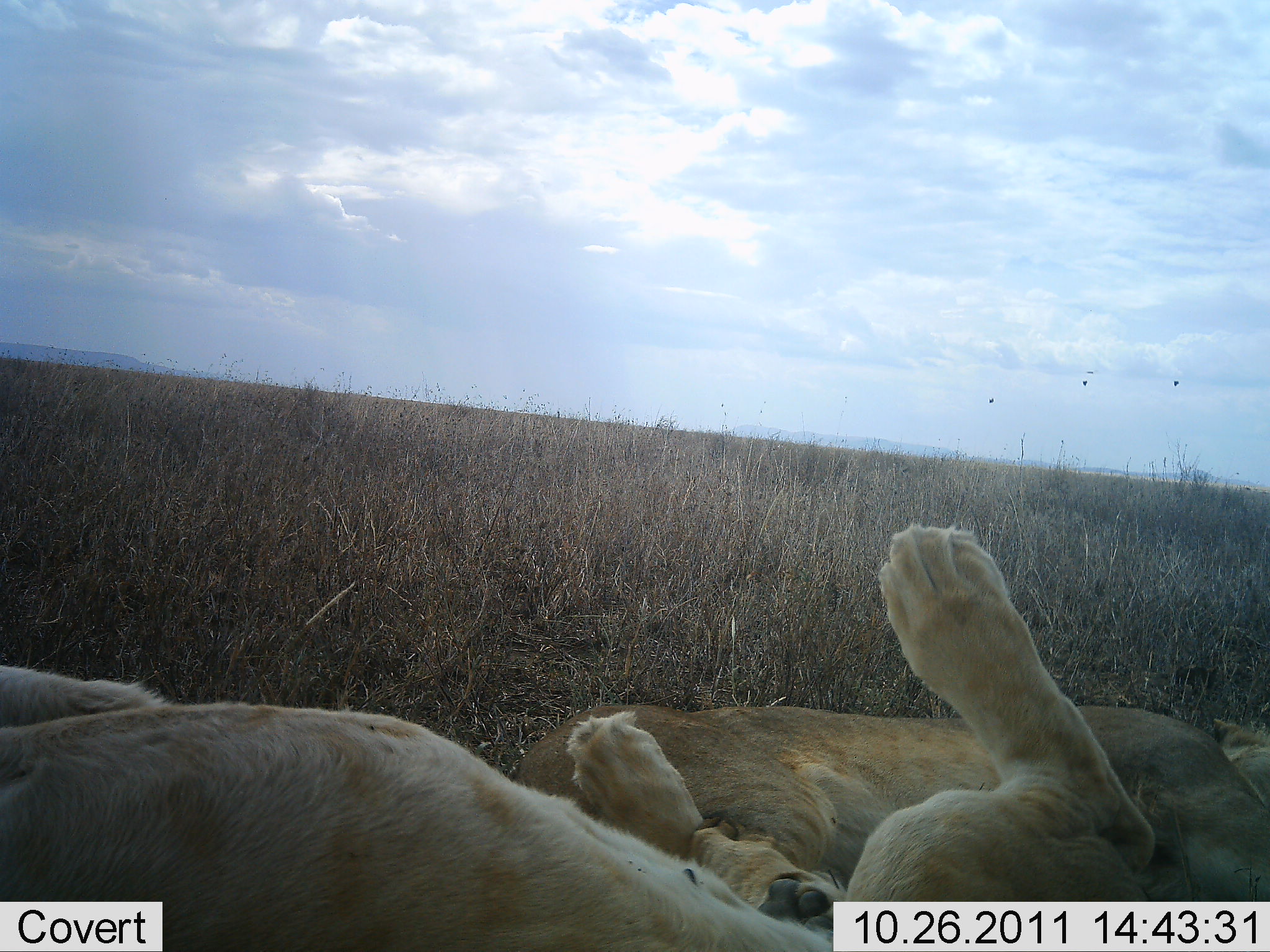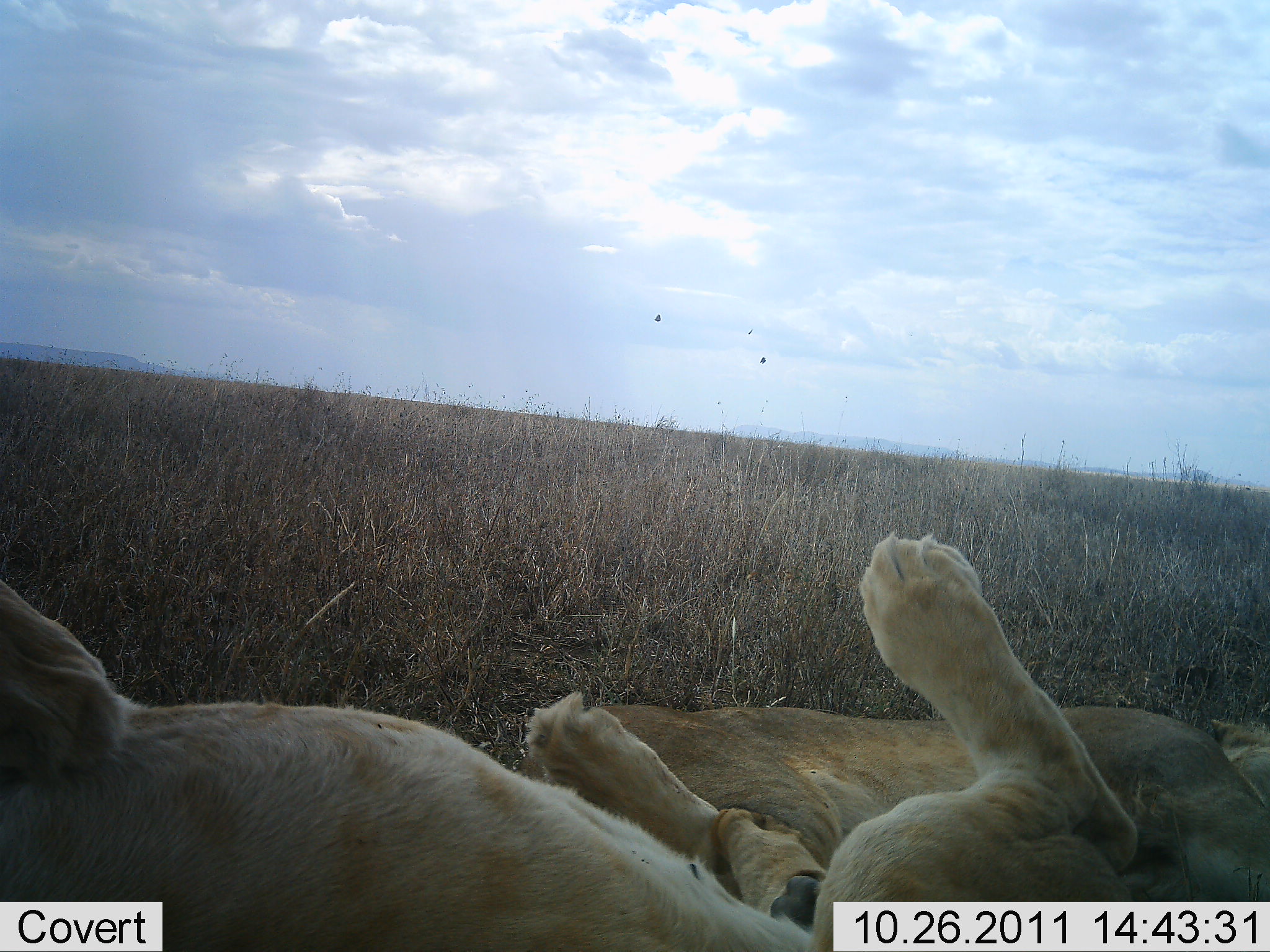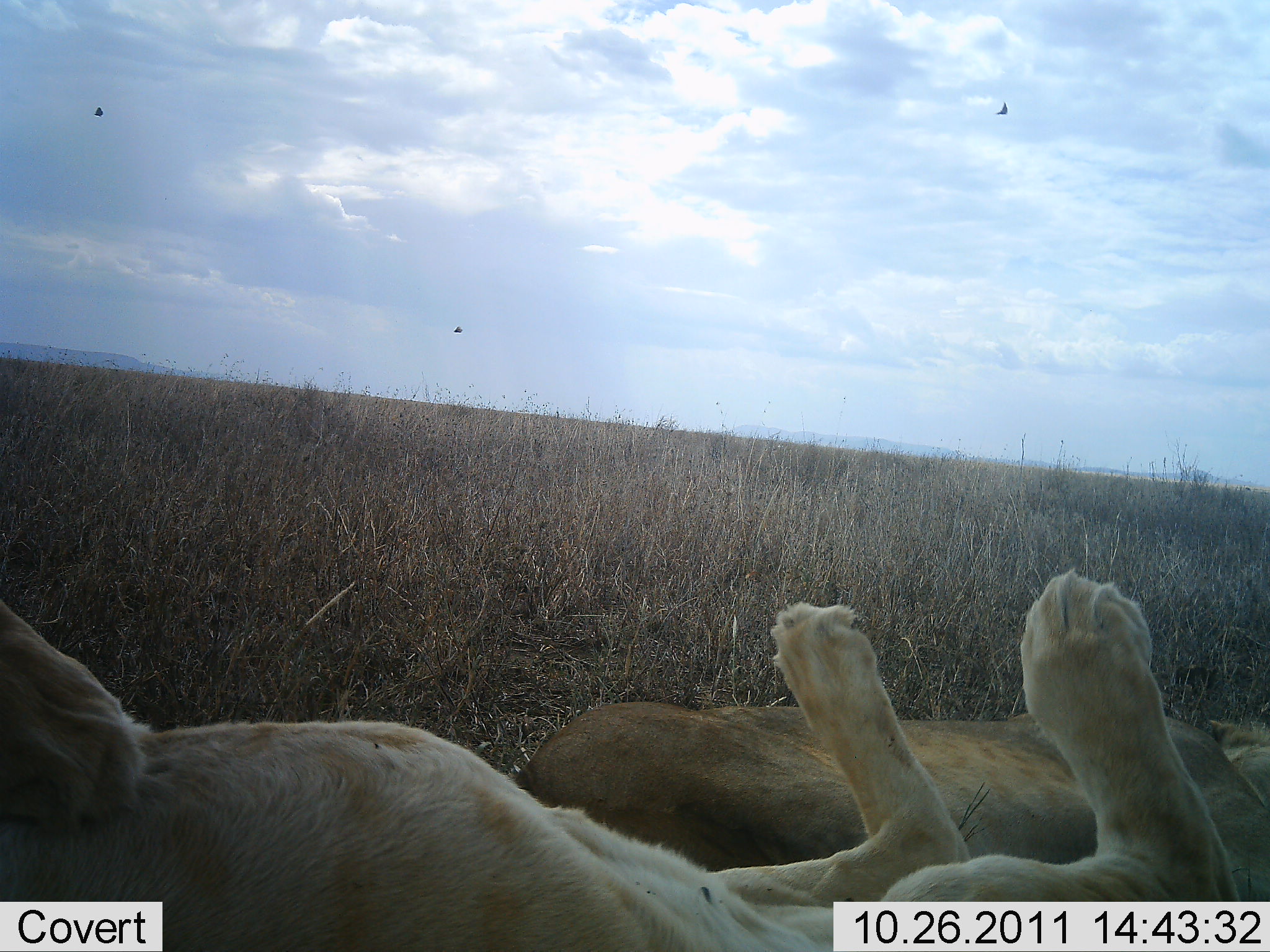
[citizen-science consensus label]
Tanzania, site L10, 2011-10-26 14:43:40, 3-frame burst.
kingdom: Animalia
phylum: Chordata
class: Mammalia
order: Carnivora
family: Felidae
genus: Panthera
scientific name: Panthera leo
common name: lion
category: lionfemale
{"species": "lionfemale (lion) (Panthera leo)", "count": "2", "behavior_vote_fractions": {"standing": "0%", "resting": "100%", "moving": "0%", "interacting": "7%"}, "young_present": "0%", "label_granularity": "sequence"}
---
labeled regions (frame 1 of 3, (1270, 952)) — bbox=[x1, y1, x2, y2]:
animal: bbox=[2, 519, 1159, 950]; bbox=[513, 696, 1270, 952]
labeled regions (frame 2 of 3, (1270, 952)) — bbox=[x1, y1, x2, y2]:
animal: bbox=[2, 519, 1159, 950]; bbox=[513, 696, 1270, 952]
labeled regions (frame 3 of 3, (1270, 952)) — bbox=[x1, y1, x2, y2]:
animal: bbox=[2, 519, 1159, 950]; bbox=[513, 696, 1270, 952]; bbox=[991, 100, 1009, 118]; bbox=[92, 105, 104, 118]